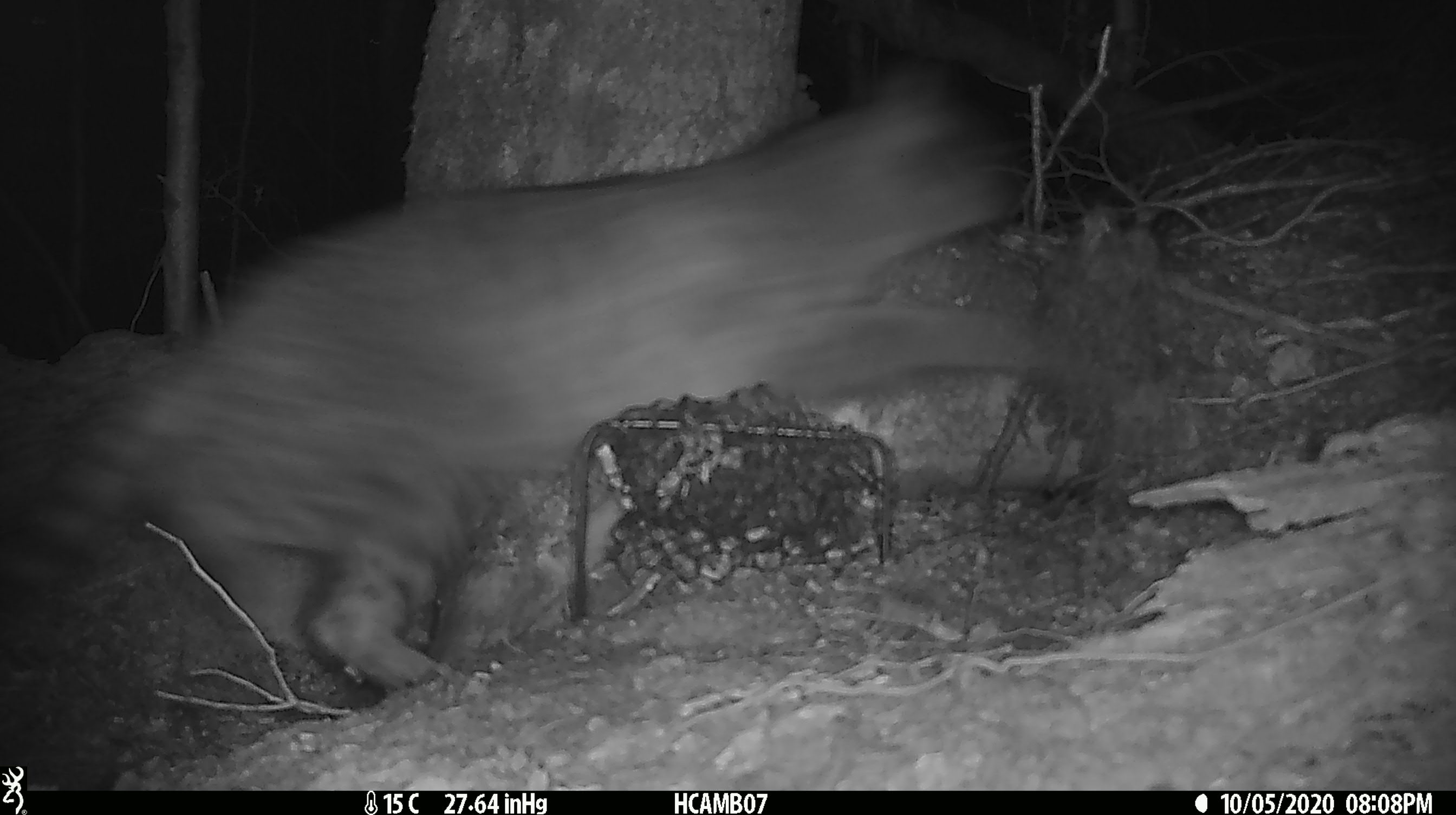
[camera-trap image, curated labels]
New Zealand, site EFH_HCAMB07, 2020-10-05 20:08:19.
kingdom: Animalia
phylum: Chordata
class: Mammalia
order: Carnivora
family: Felidae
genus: Felis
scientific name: Felis catus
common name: domestic cat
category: cat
Cat (domestic cat) (Felis catus).